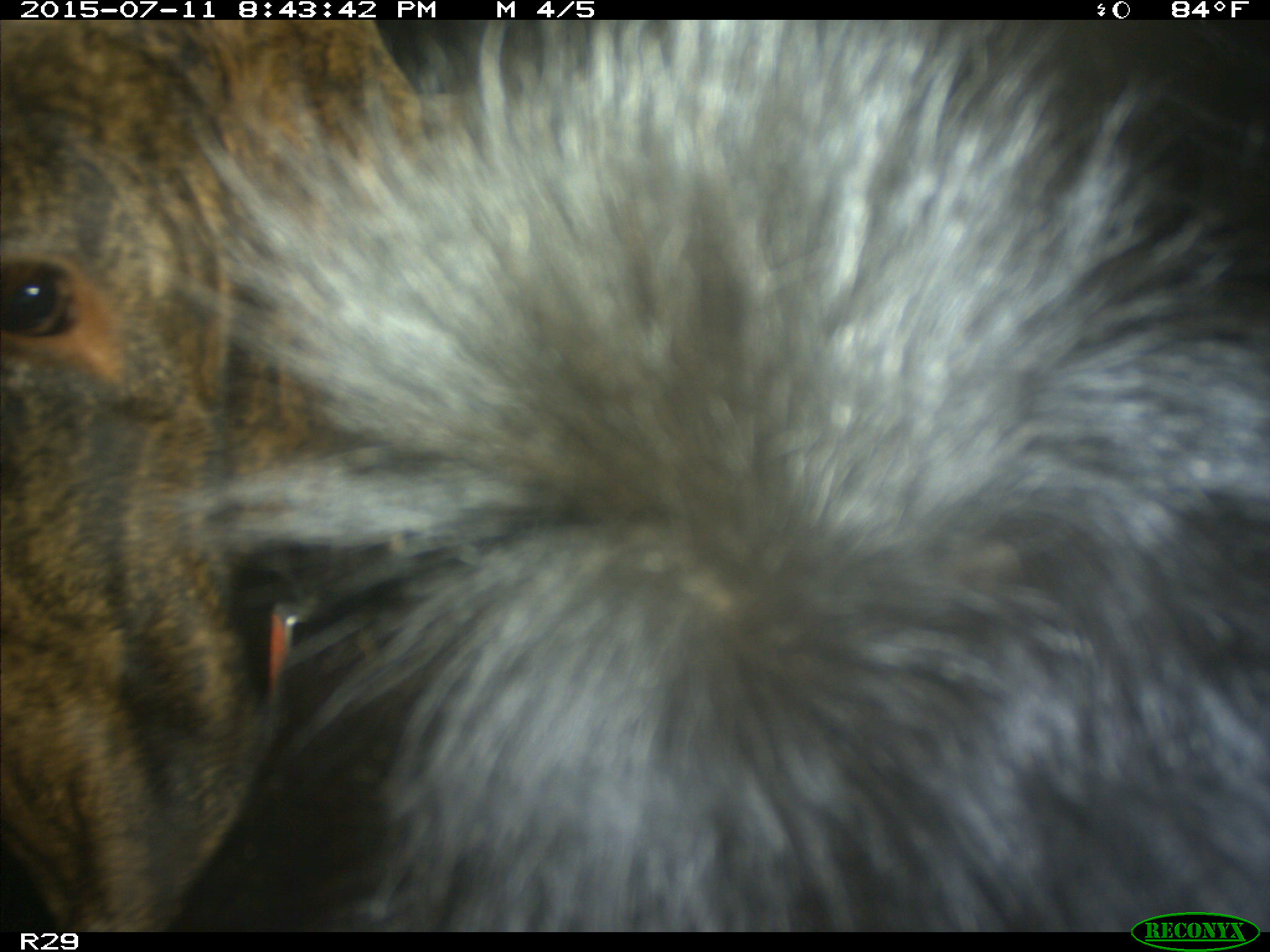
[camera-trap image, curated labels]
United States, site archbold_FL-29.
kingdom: Animalia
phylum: Chordata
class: Mammalia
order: Artiodactyla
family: Bovidae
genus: Bos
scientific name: Bos taurus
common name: domestic cow